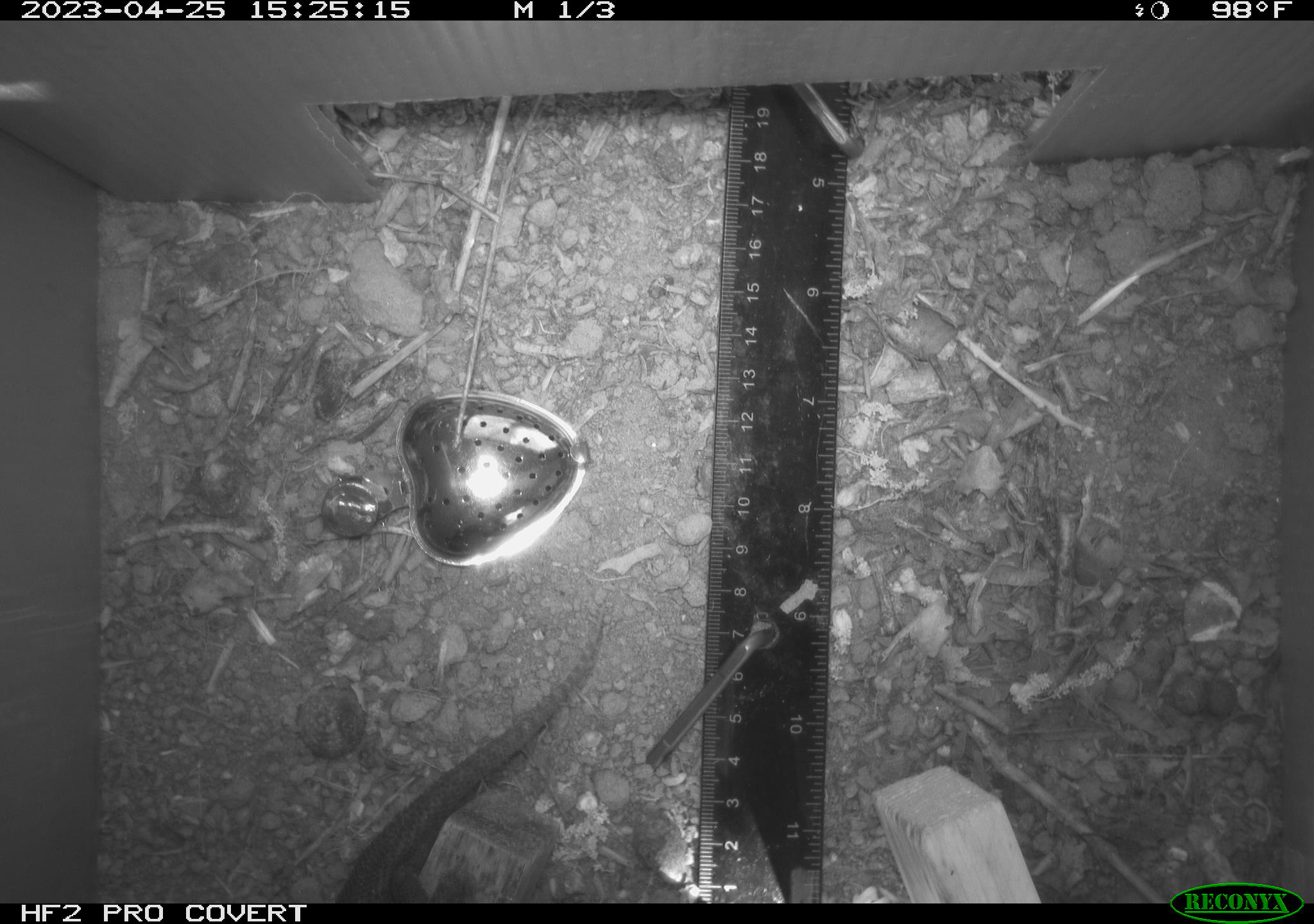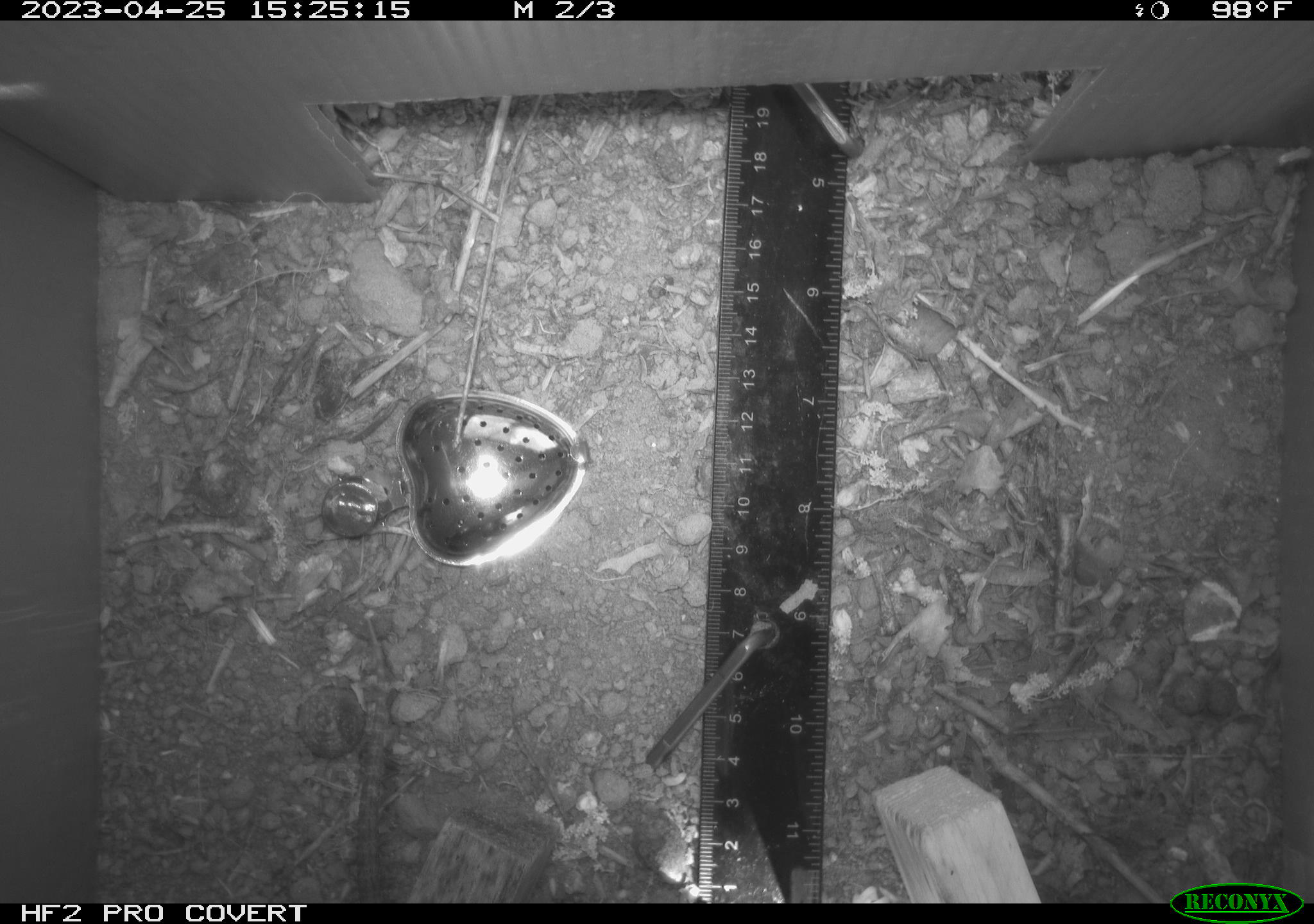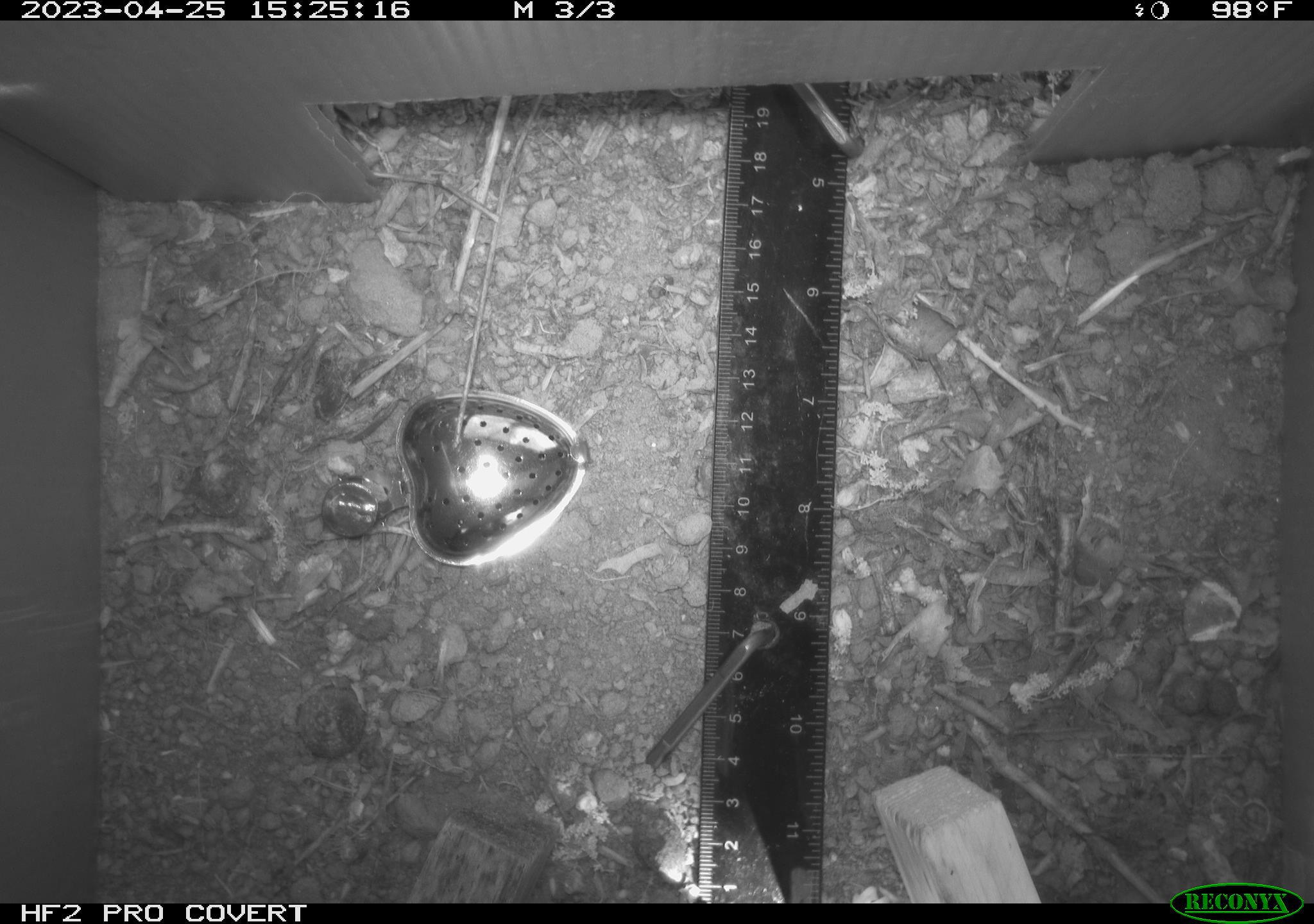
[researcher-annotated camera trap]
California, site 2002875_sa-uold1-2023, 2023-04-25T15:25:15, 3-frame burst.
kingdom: Animalia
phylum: Chordata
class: Reptilia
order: Squamata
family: Phrynosomatidae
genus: Sceloporus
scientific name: Sceloporus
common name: spiny lizards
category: sceloporus species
Sceloporus species (spiny lizards) (Sceloporus).